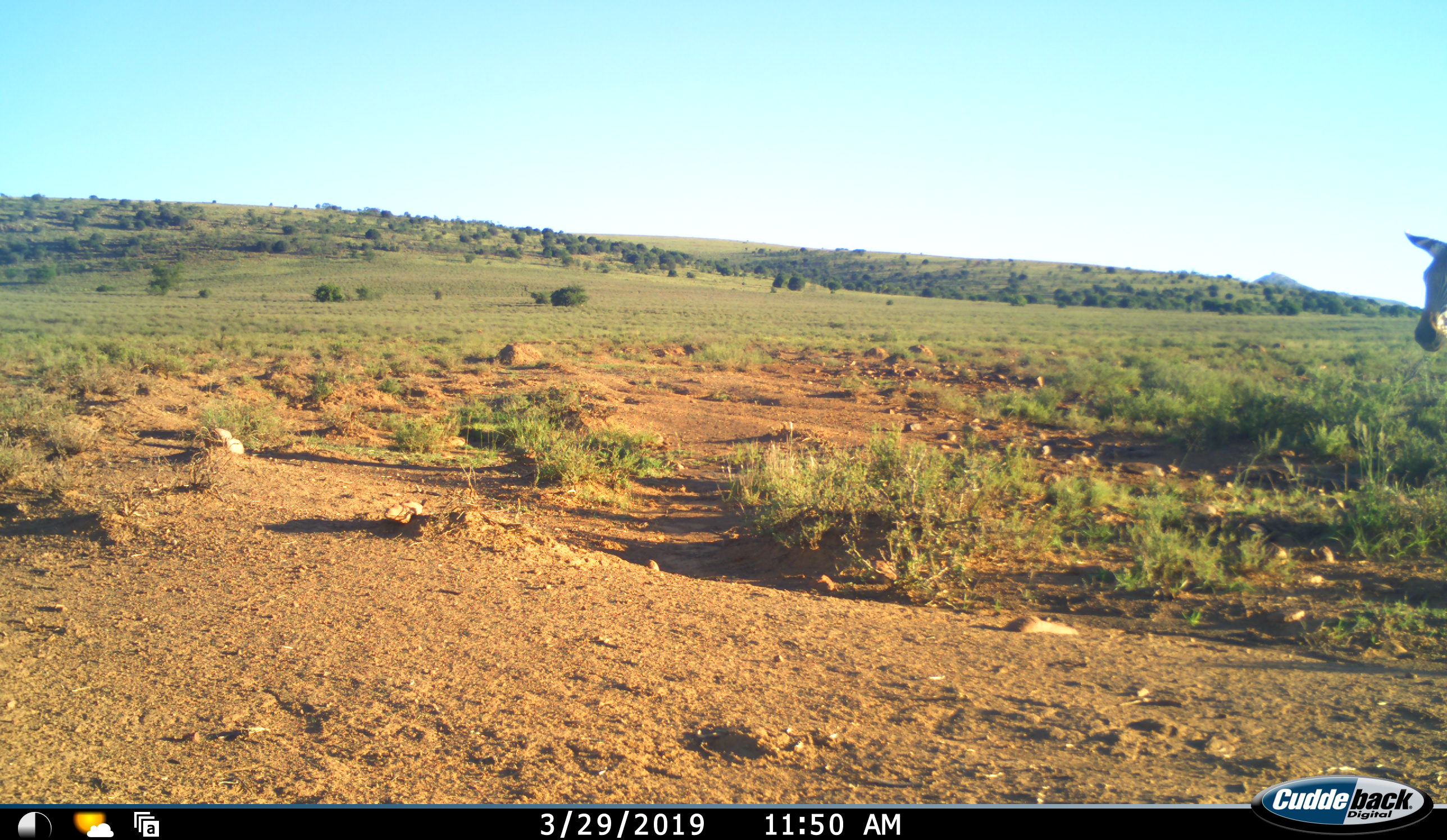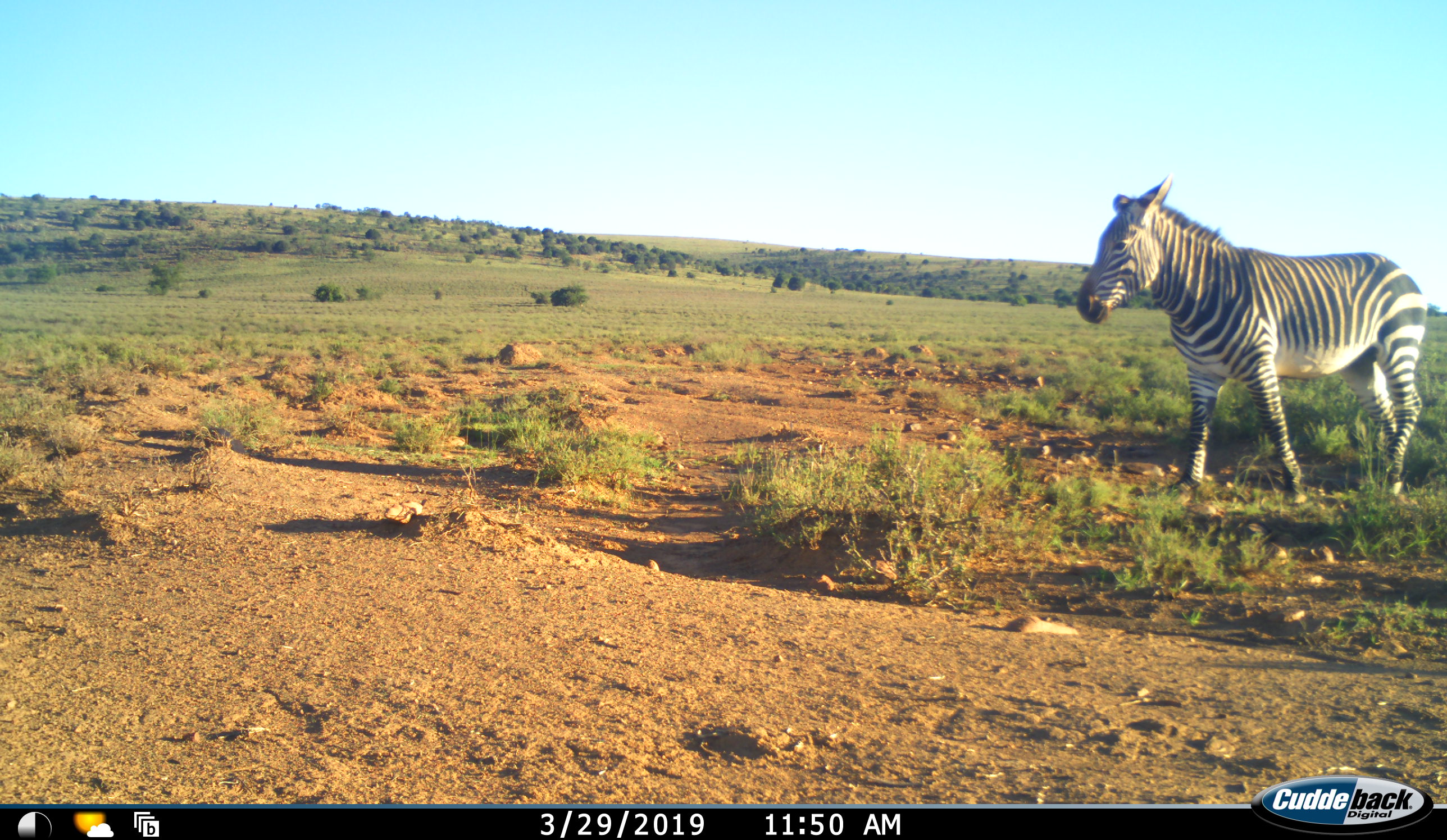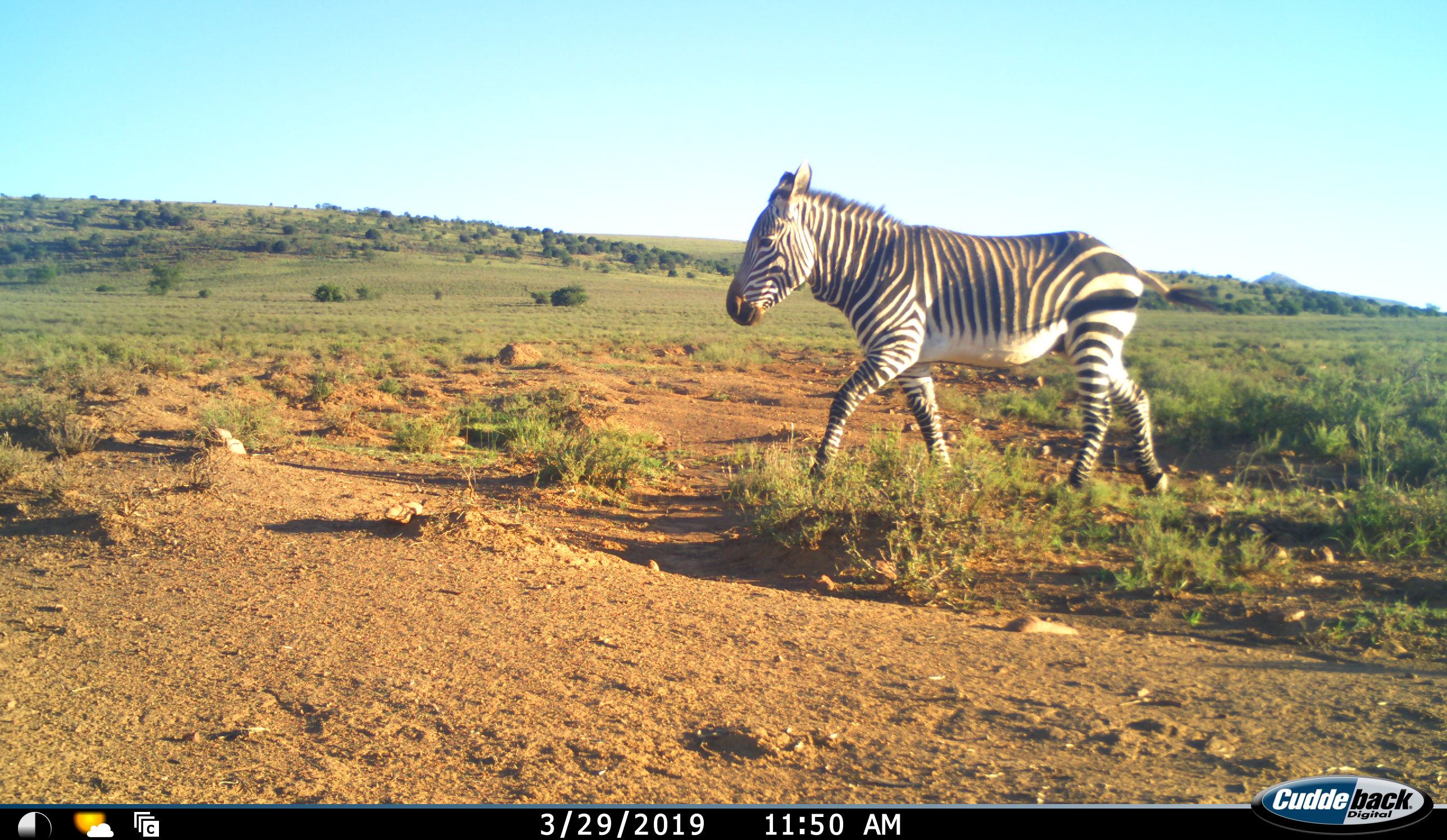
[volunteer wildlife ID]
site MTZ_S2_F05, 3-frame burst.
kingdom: Animalia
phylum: Chordata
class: Mammalia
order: Perissodactyla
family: Equidae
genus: Equus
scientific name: Equus zebra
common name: mountain zebra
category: zebramountain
Zebramountain (mountain zebra) (Equus zebra), count 1. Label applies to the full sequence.